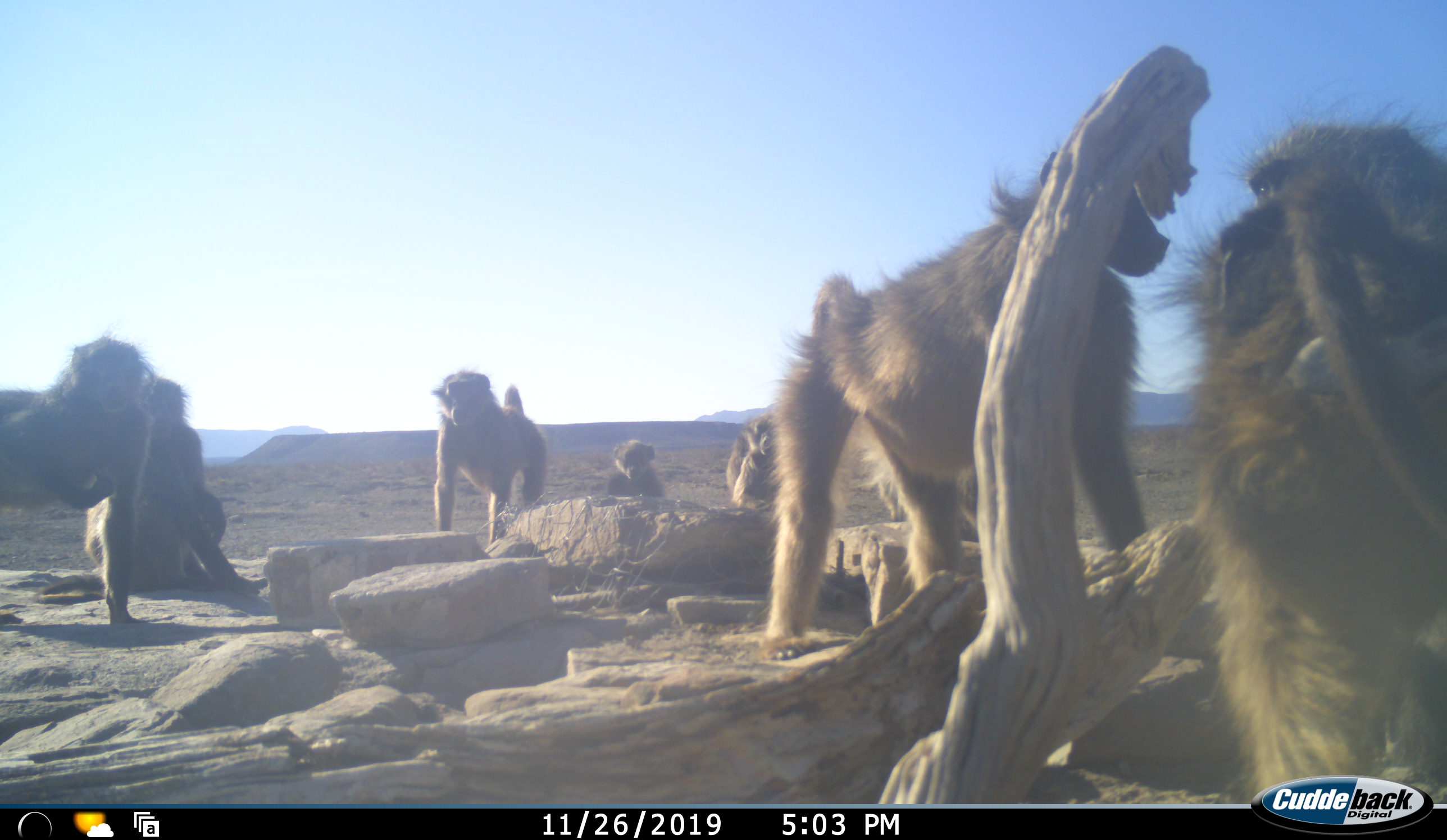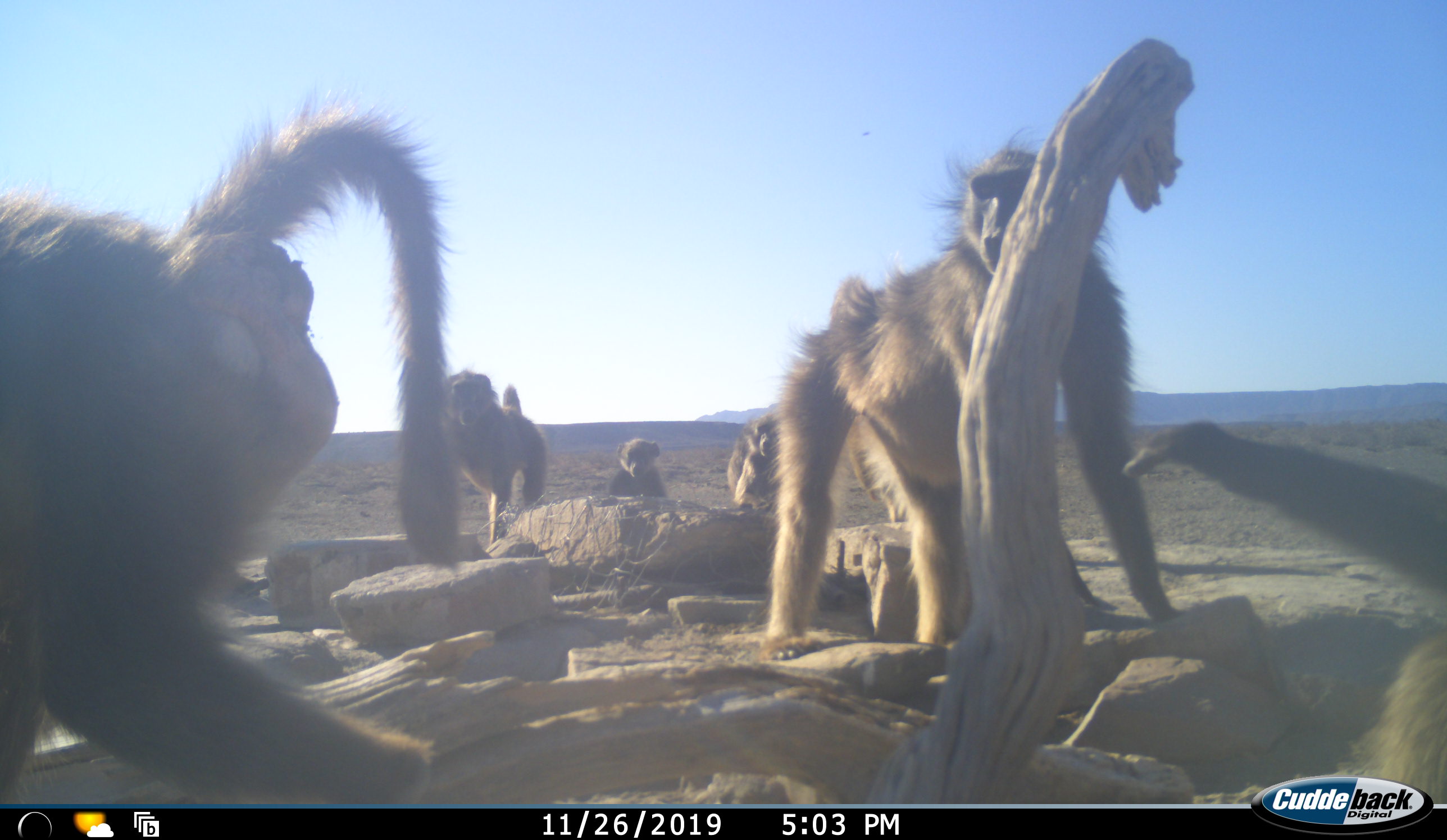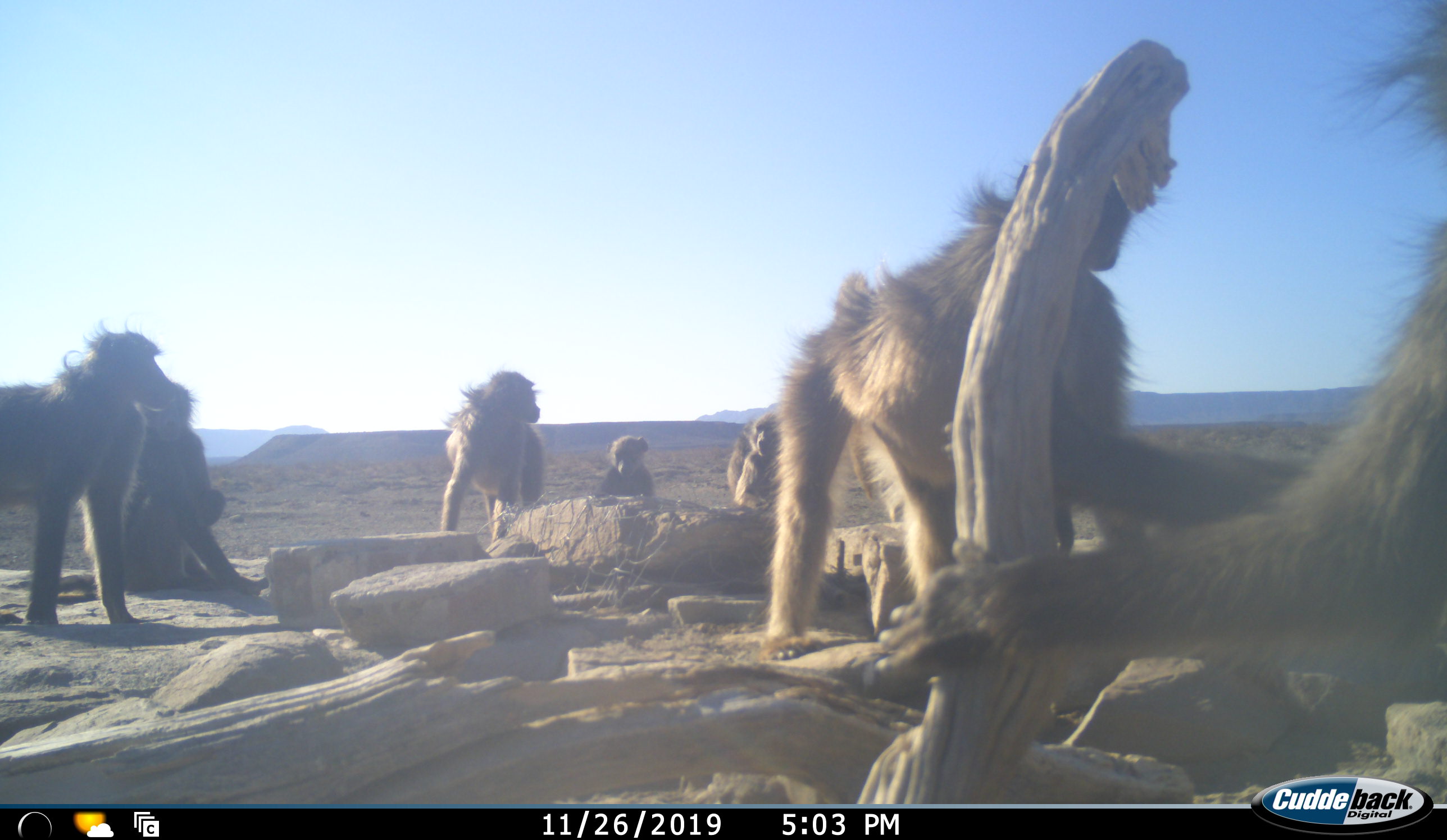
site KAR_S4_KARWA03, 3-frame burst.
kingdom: Animalia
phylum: Chordata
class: Mammalia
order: Primates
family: Cercopithecidae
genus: Papio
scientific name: Papio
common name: baboon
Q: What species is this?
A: Baboon (Papio).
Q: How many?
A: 7.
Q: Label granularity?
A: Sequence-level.